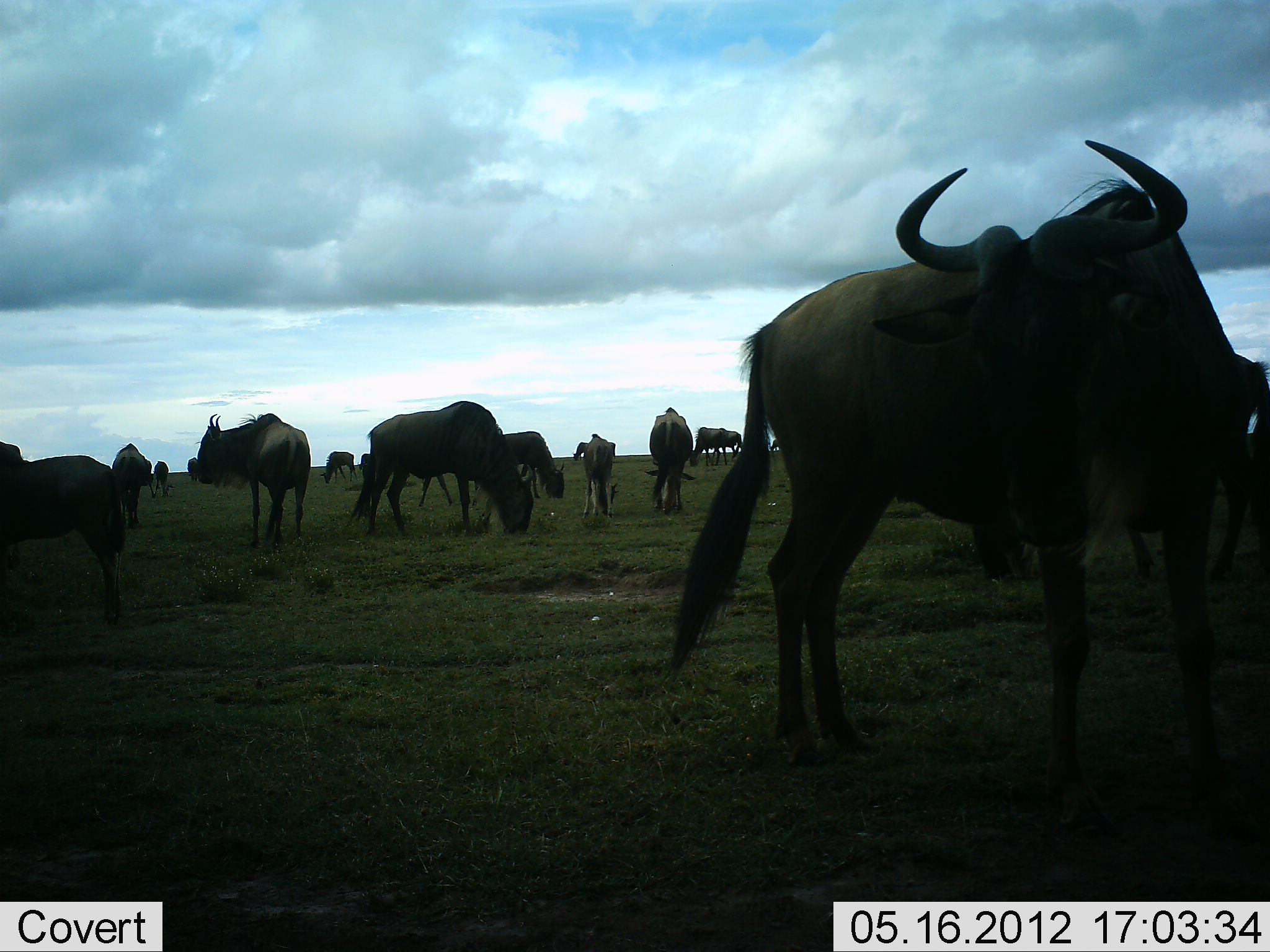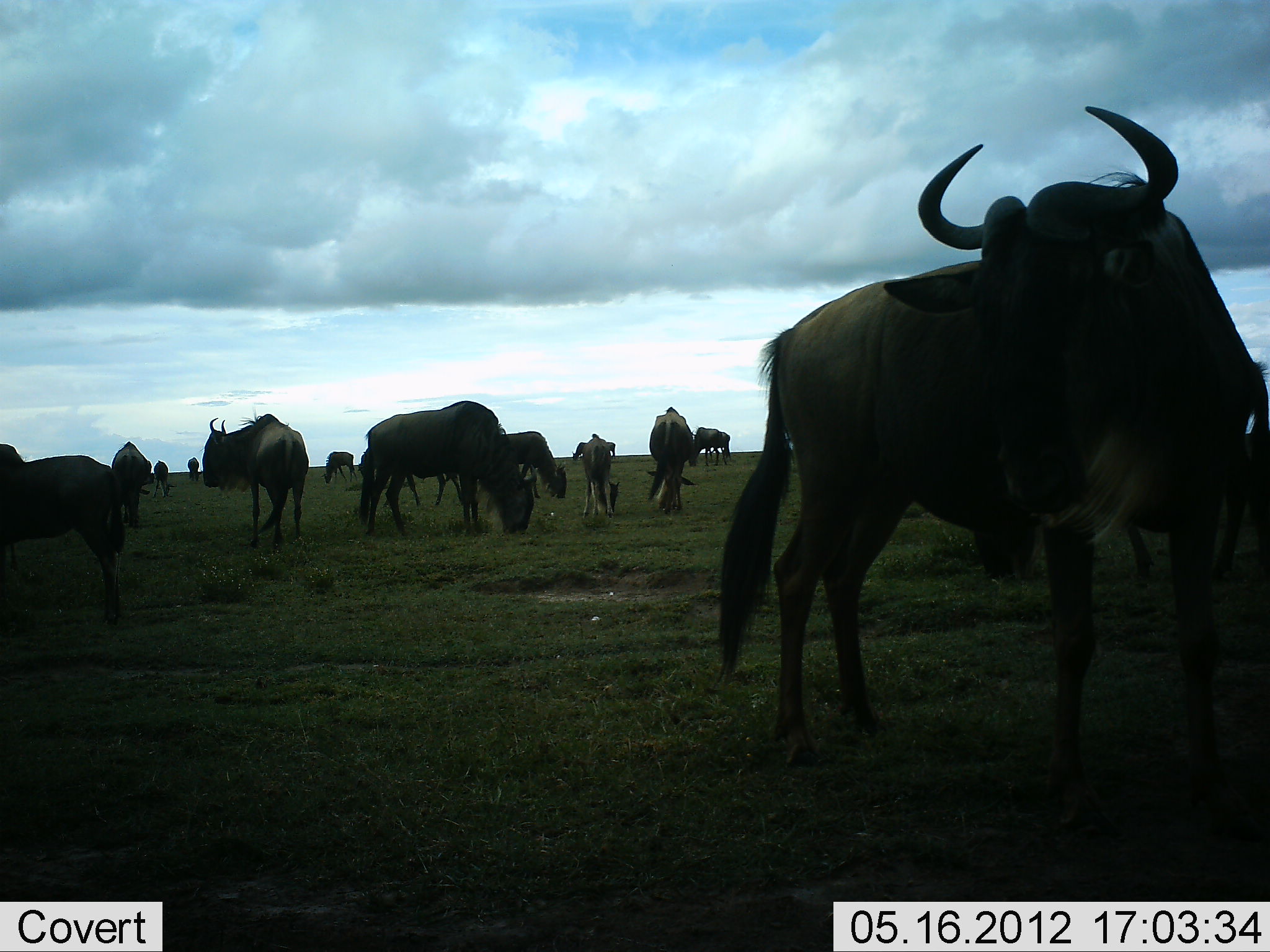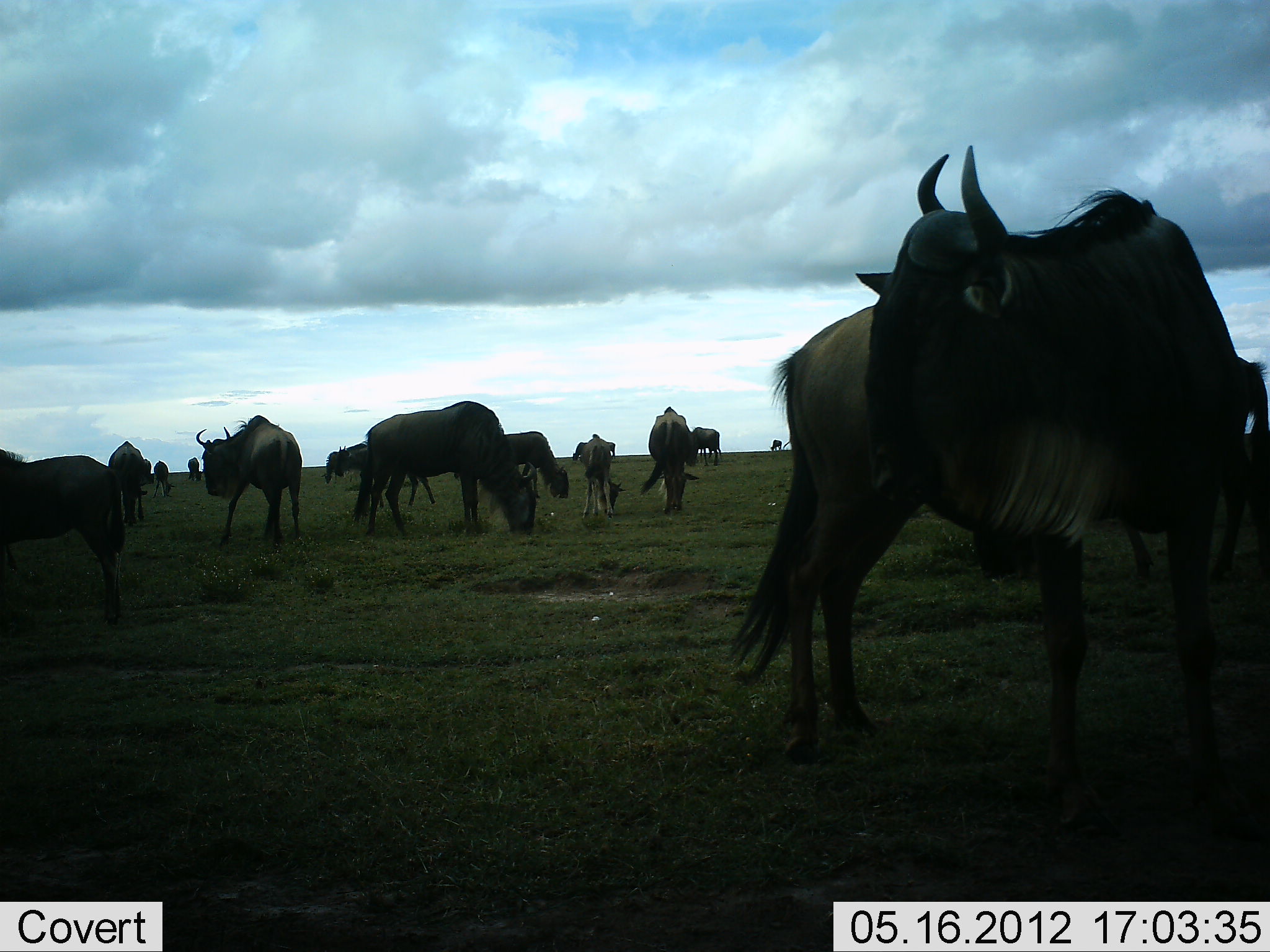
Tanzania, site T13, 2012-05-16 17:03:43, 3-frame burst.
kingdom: Animalia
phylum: Chordata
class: Mammalia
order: Artiodactyla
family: Bovidae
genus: Connochaetes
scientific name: Connochaetes taurinus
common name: blue wildebeest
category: wildebeest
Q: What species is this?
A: Wildebeest (blue wildebeest) (Connochaetes taurinus).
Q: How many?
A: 11-50.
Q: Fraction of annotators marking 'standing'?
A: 80%.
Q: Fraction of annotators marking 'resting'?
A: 0%.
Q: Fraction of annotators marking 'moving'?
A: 40%.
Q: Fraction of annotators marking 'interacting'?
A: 0%.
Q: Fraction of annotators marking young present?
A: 30%.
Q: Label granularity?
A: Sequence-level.